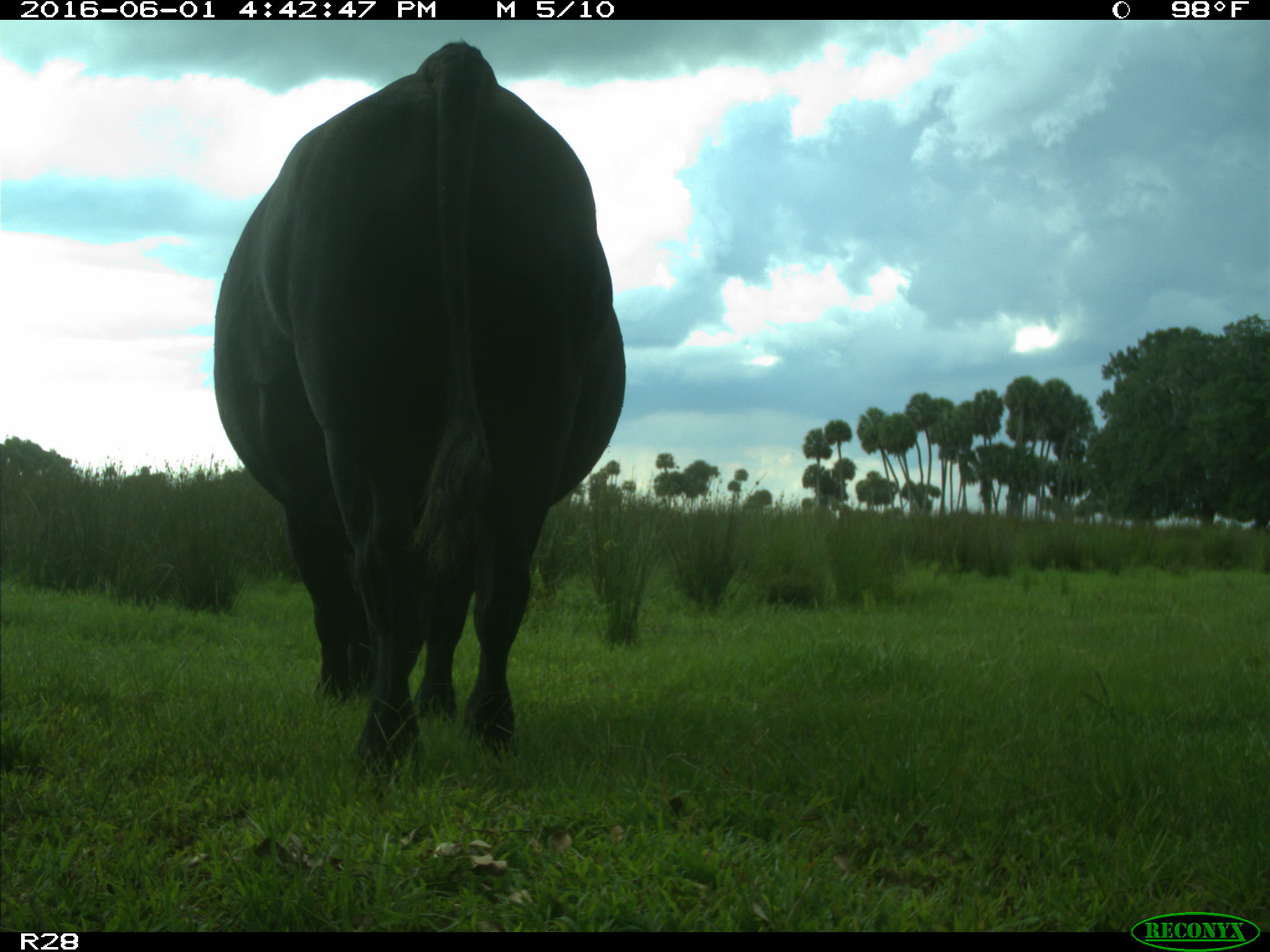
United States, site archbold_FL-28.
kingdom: Animalia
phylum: Chordata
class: Mammalia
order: Artiodactyla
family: Bovidae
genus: Bos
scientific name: Bos taurus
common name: domestic cow